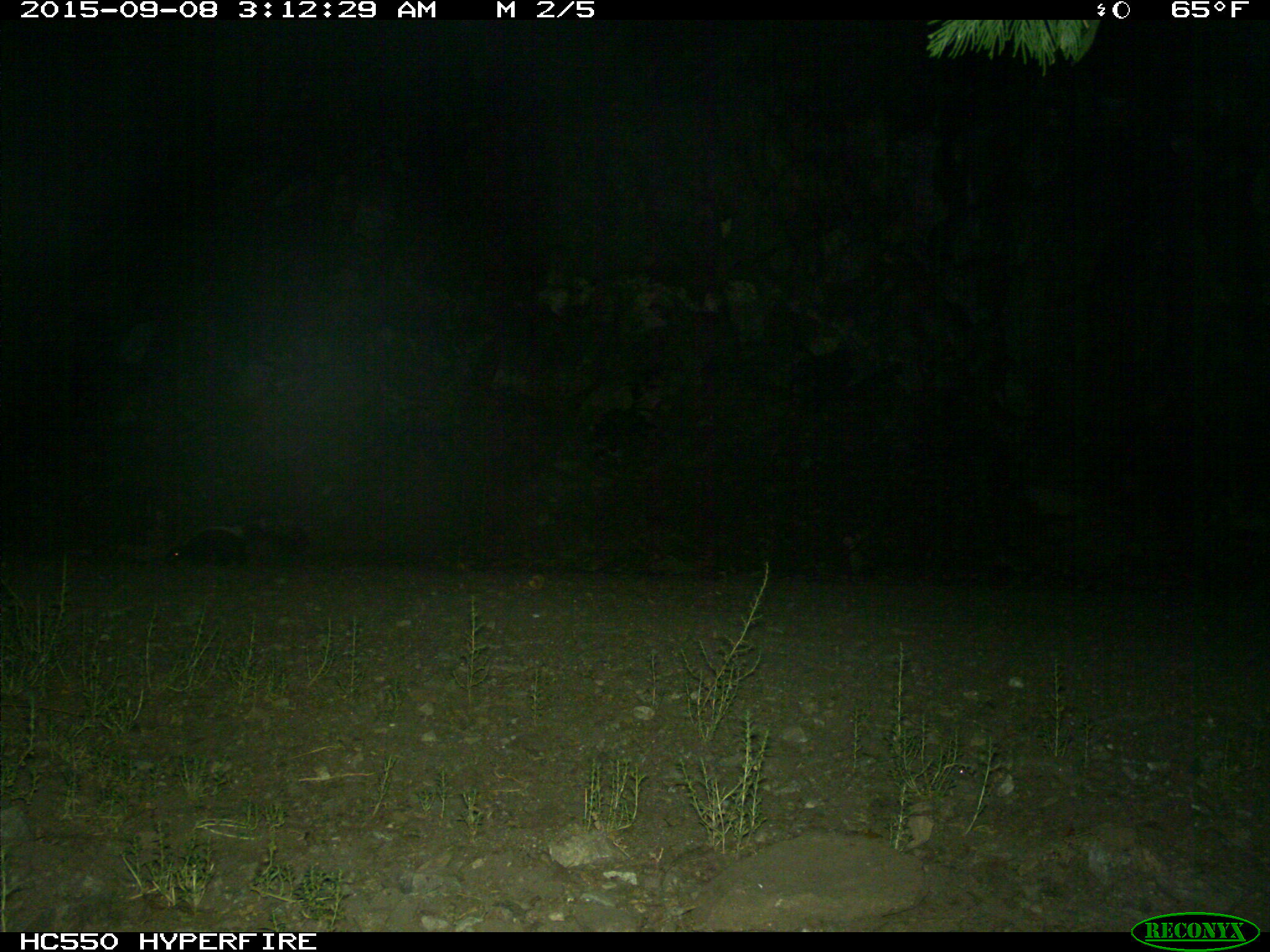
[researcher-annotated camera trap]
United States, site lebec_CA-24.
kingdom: Animalia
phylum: Chordata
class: Mammalia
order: Carnivora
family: Mephitidae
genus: Mephitis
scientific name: Mephitis mephitis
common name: striped skunk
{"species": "Mephitis mephitis (striped skunk)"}